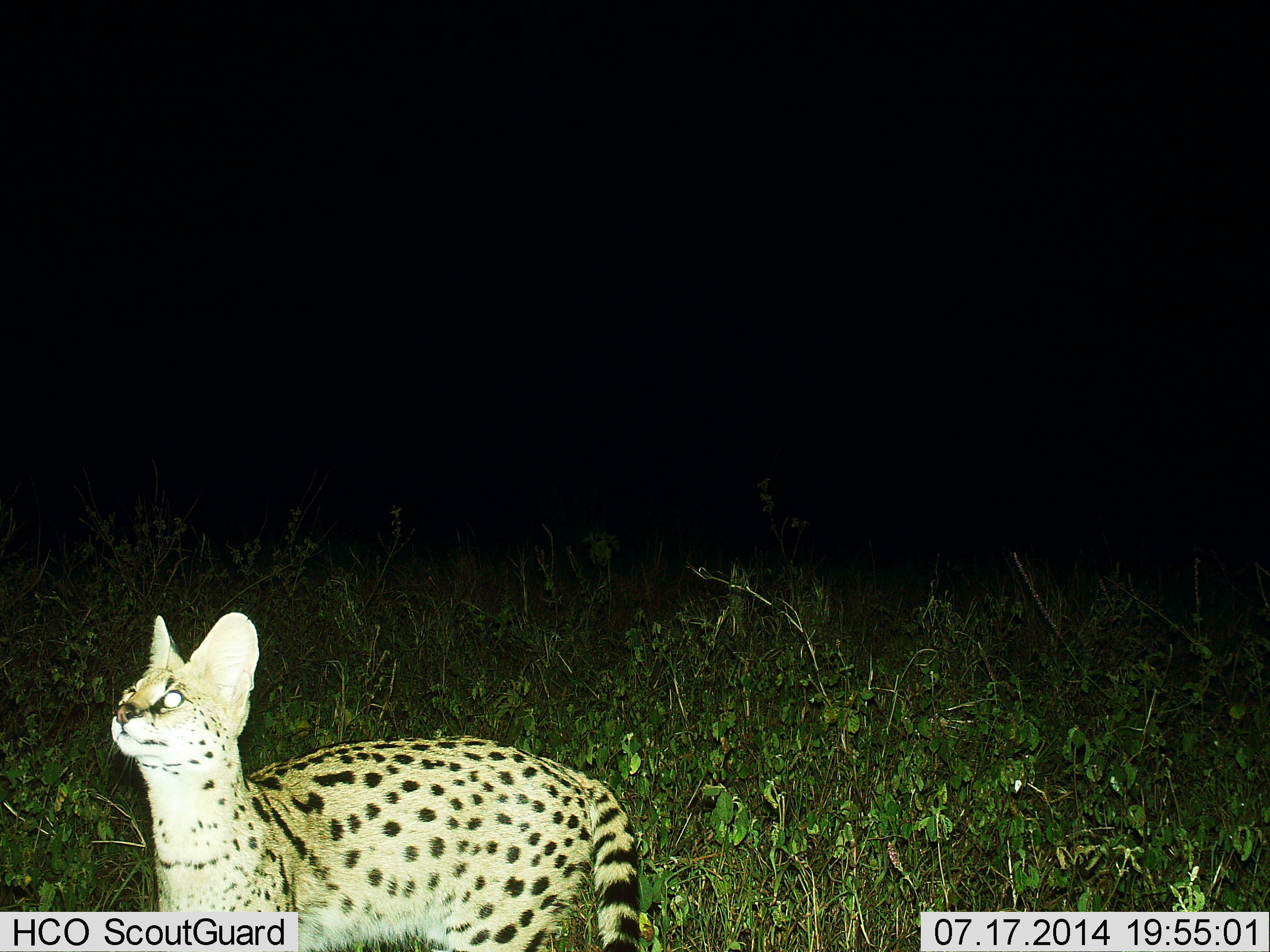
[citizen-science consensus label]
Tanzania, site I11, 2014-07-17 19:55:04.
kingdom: Animalia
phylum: Chordata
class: Mammalia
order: Carnivora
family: Felidae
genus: Leptailurus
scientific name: Leptailurus serval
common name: serval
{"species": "serval (Leptailurus serval)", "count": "1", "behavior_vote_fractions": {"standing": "91%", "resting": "0%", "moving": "0%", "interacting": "9%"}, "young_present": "0%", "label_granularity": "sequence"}